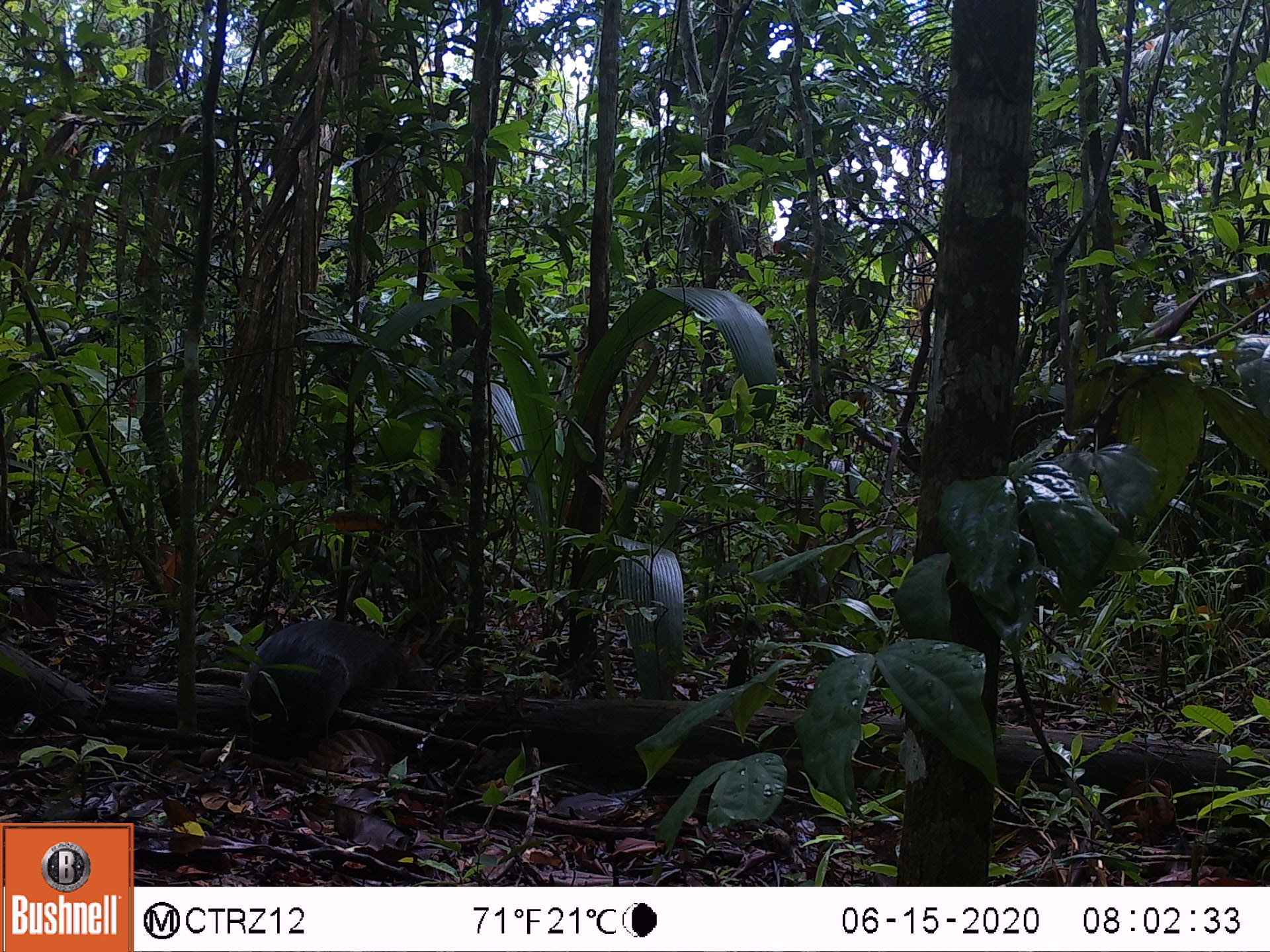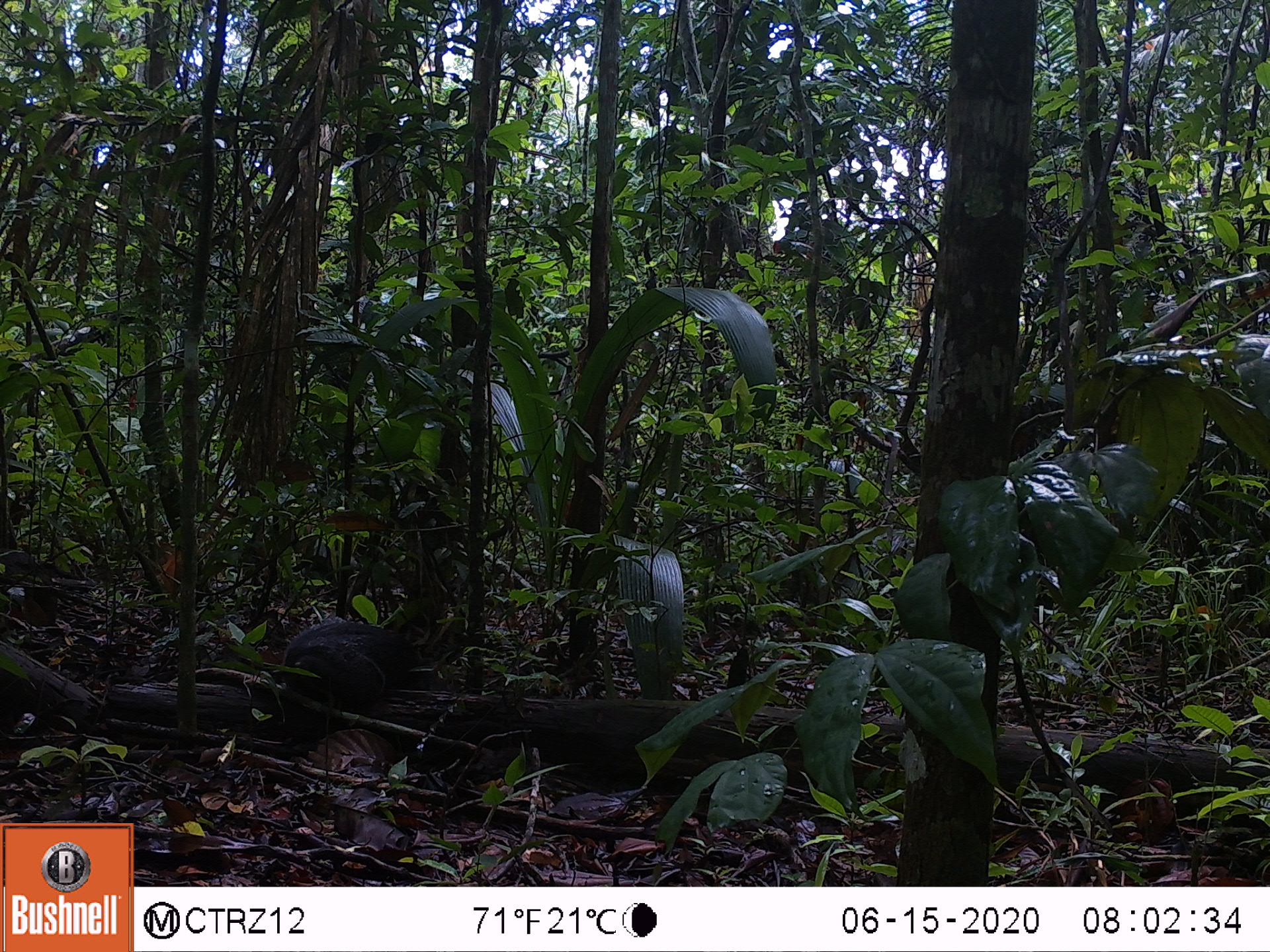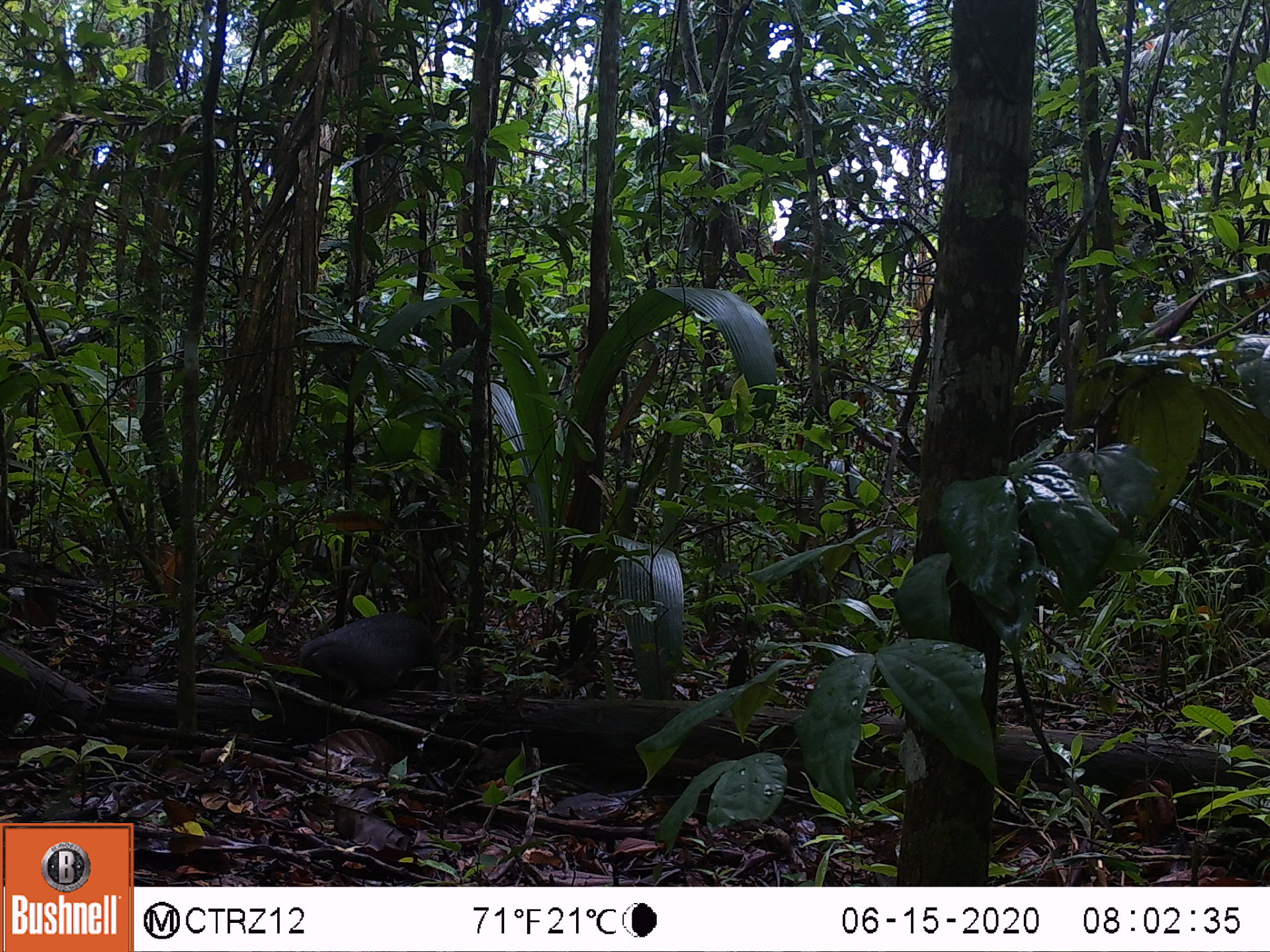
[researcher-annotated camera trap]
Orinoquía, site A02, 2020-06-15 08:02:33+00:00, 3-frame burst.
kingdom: Animalia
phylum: Chordata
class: Mammalia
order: Rodentia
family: Dasyproctidae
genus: Dasyprocta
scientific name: Dasyprocta fuliginosa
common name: black agouti